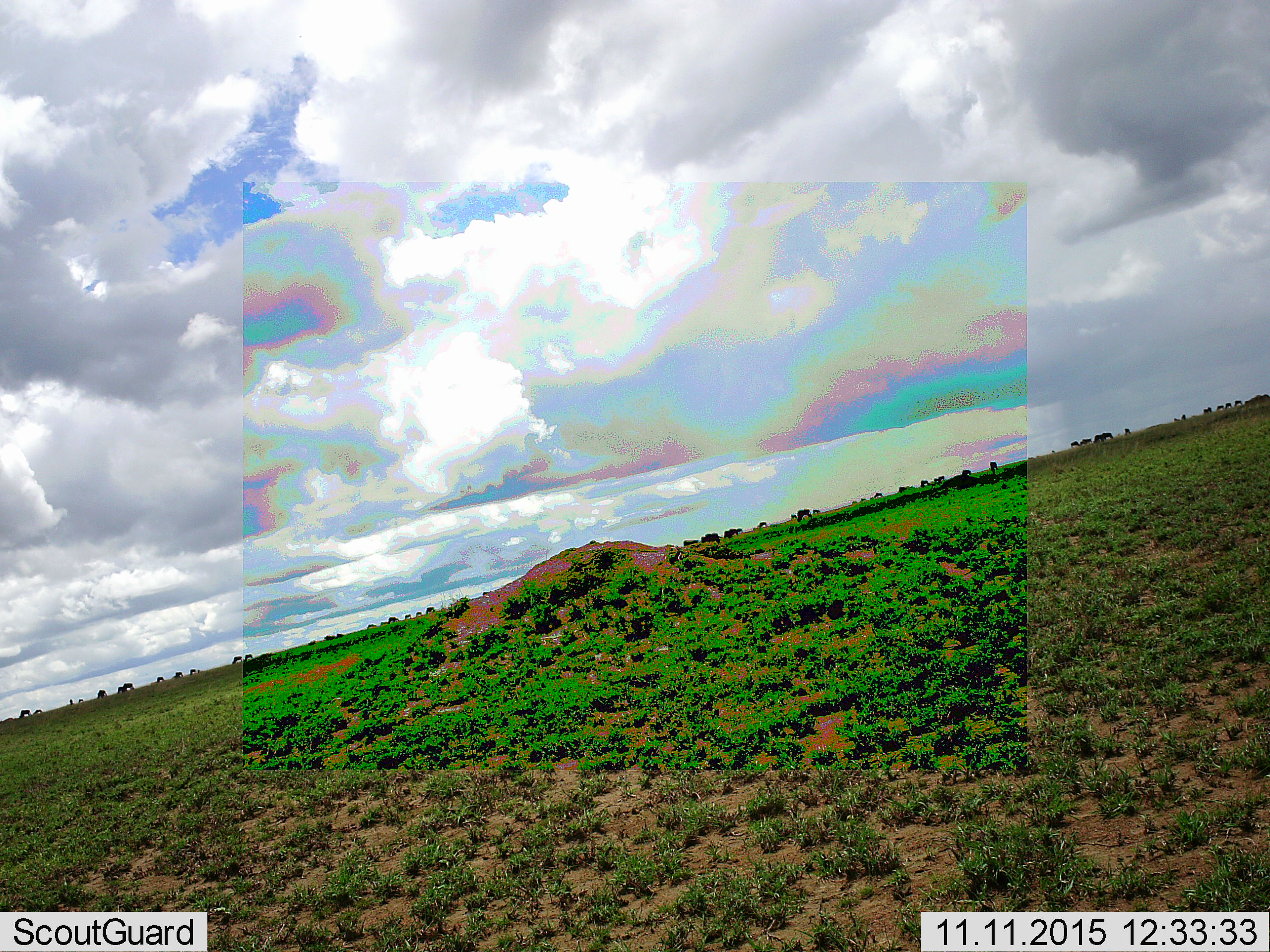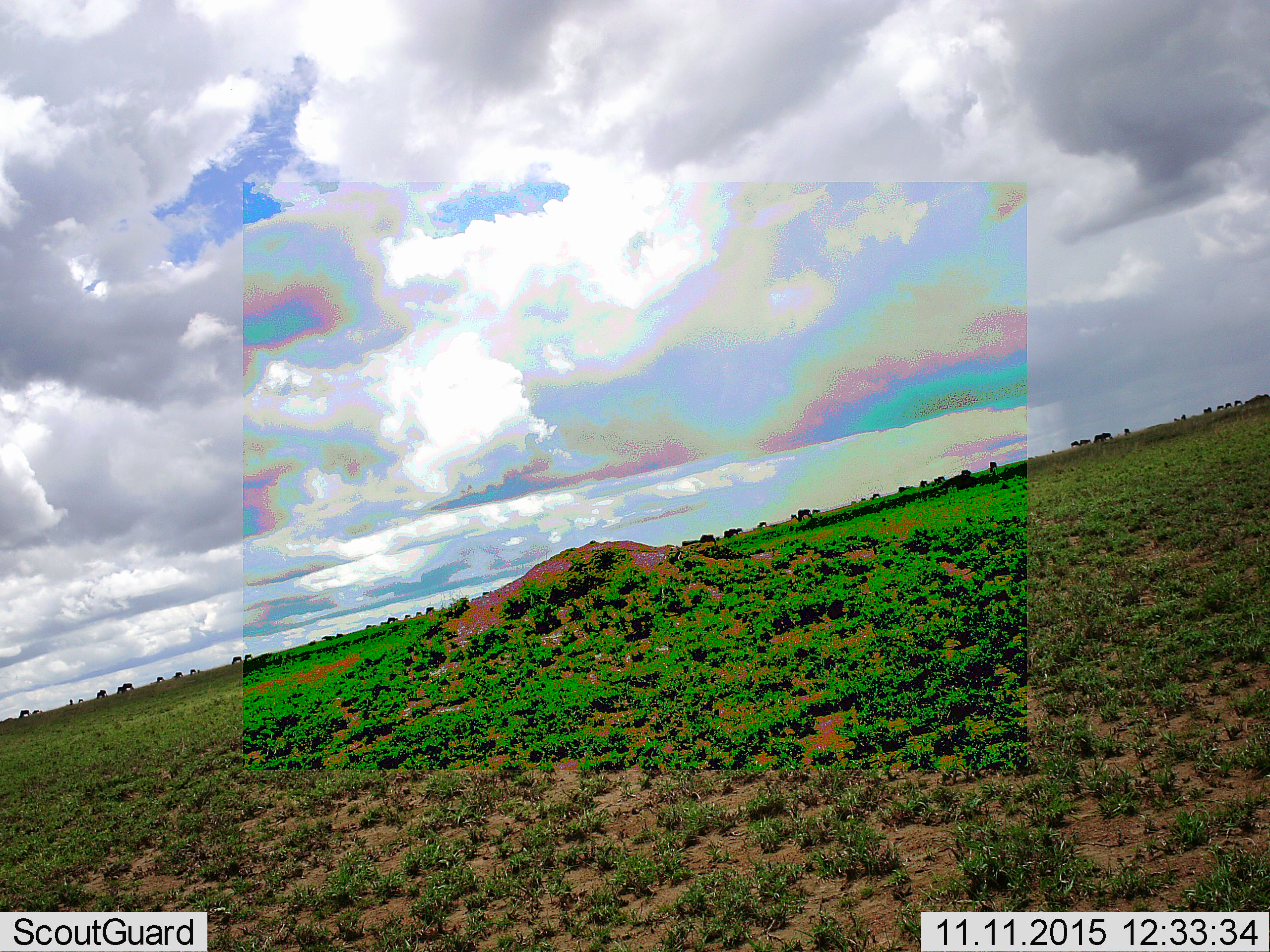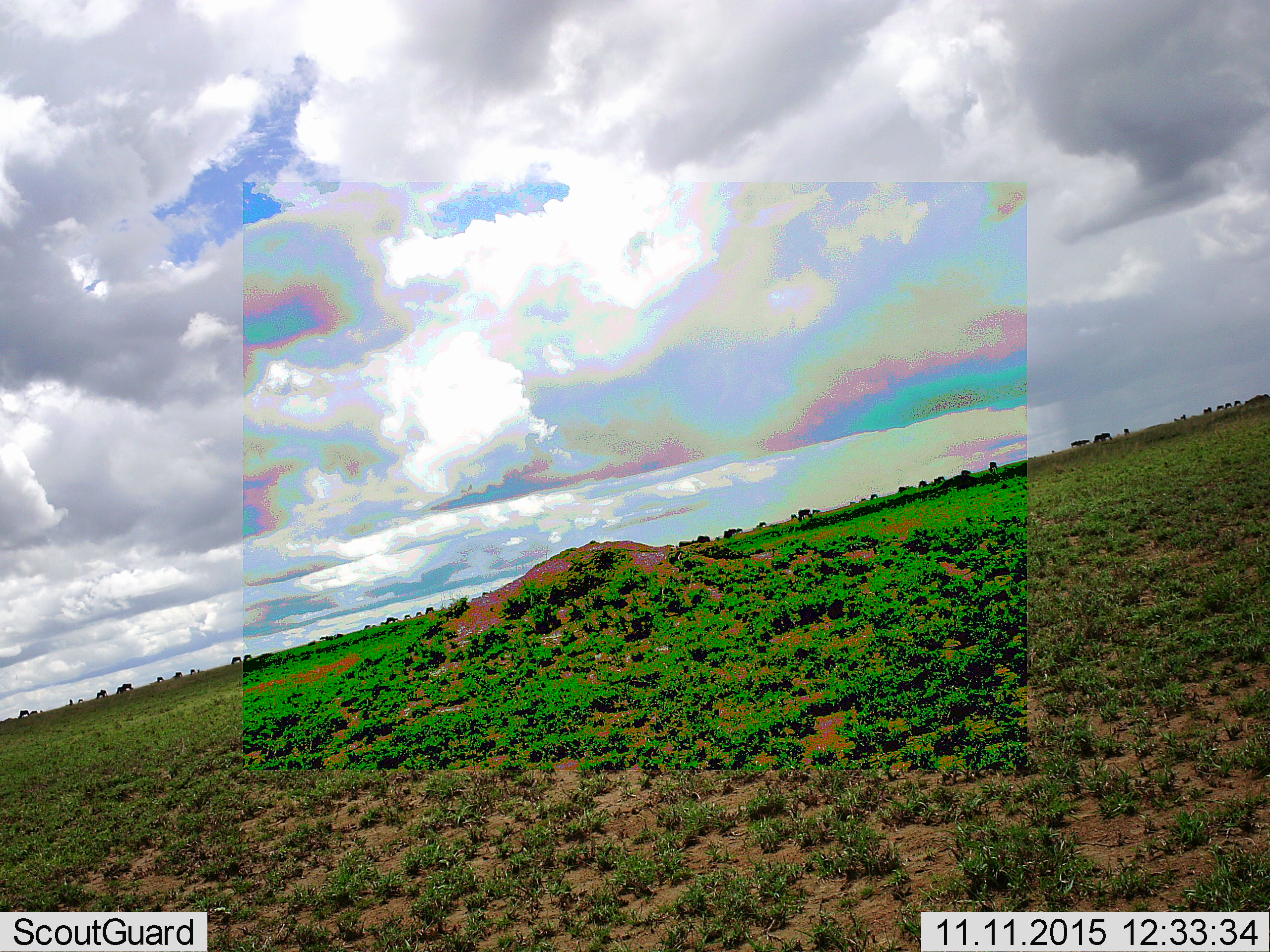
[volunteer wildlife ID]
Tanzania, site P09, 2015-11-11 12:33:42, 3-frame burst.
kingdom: Animalia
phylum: Chordata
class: Mammalia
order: Artiodactyla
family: Bovidae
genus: Connochaetes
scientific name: Connochaetes taurinus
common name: blue wildebeest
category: wildebeest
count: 51+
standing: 25%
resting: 0%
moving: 75%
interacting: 0%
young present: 25%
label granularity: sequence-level